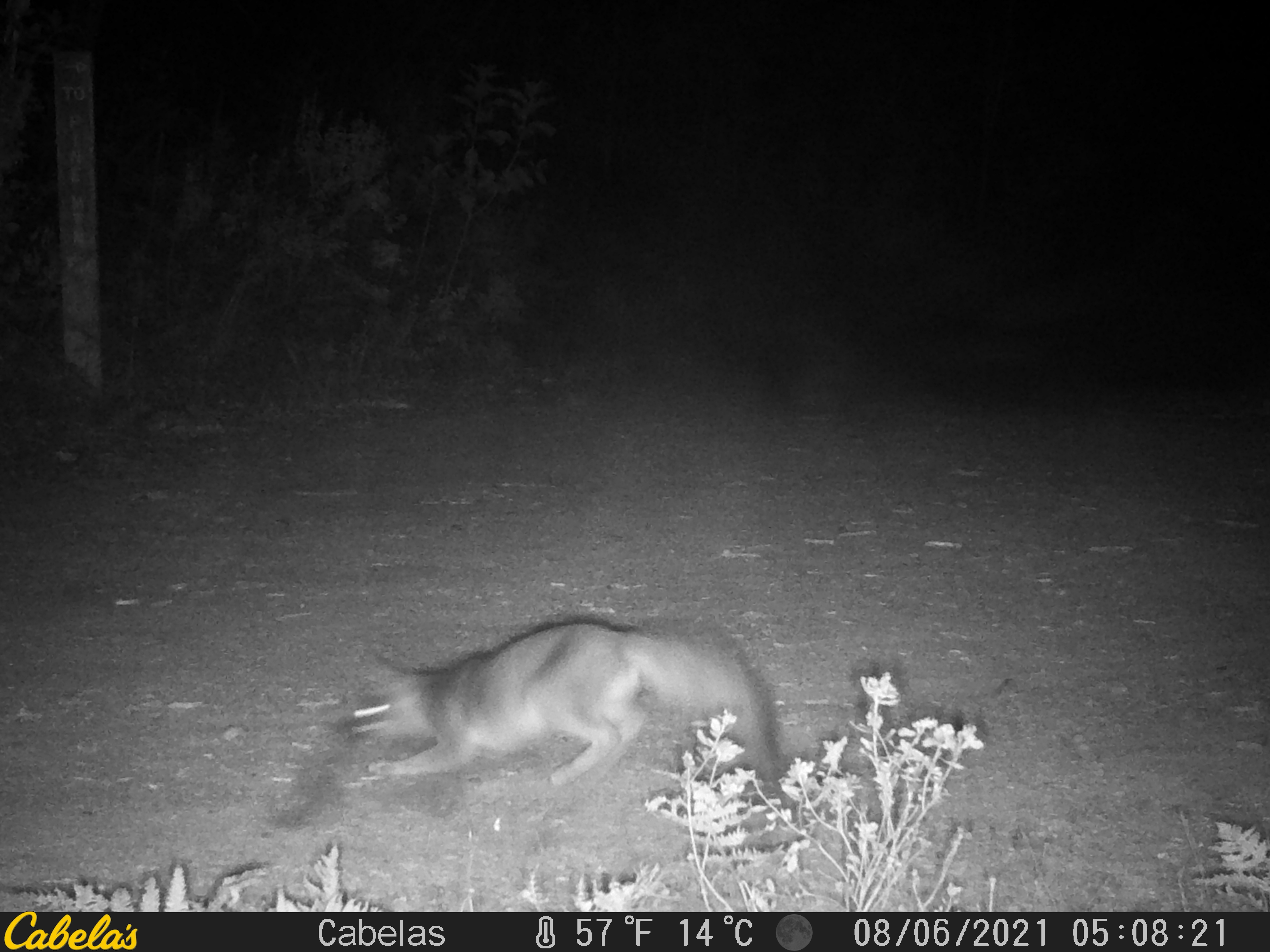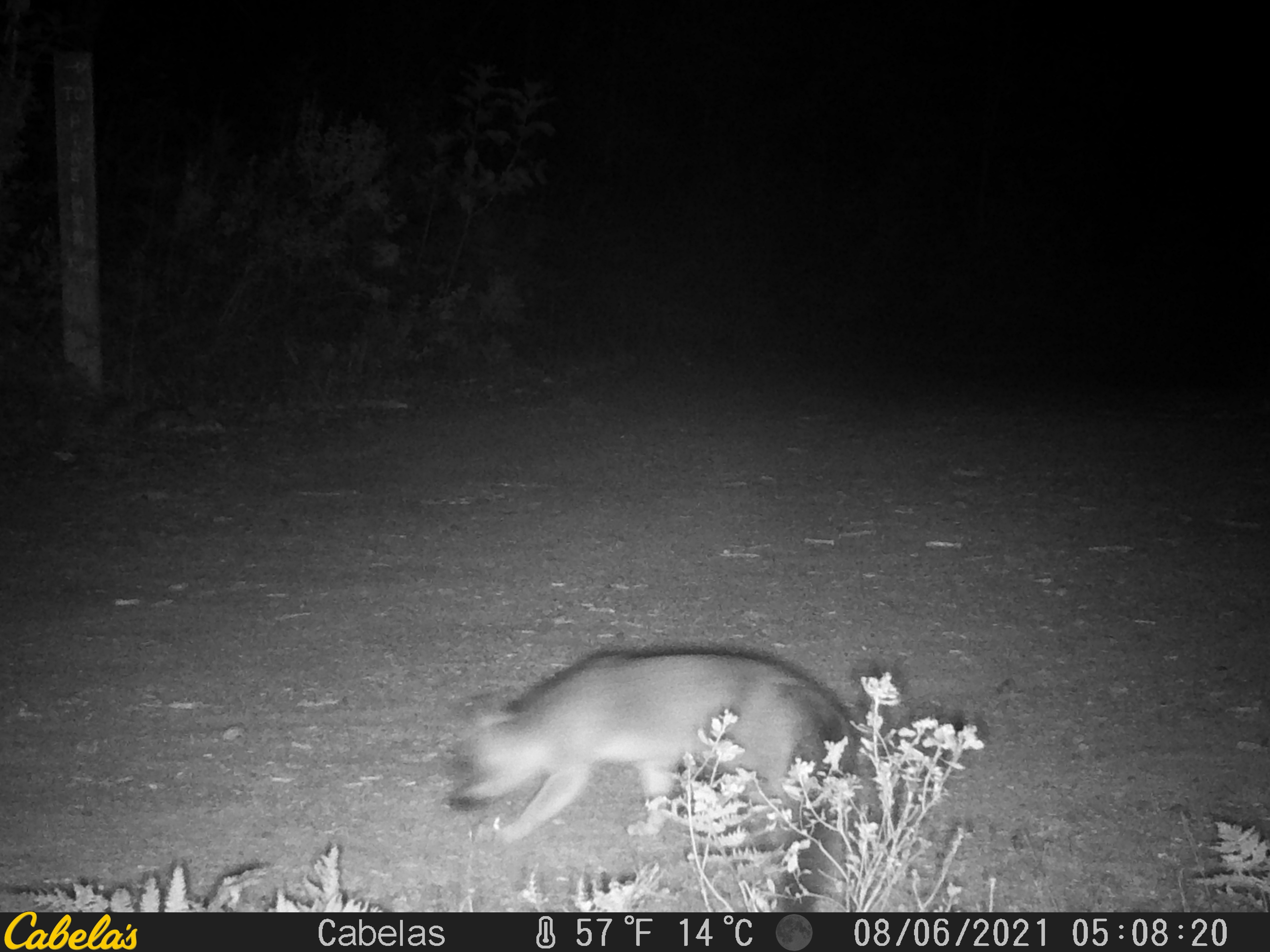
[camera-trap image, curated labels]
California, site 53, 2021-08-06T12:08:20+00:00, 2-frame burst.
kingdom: Animalia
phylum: Chordata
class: Mammalia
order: Carnivora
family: Canidae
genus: Urocyon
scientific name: Urocyon cinereoargenteus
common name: gray fox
Gray fox (Urocyon cinereoargenteus).